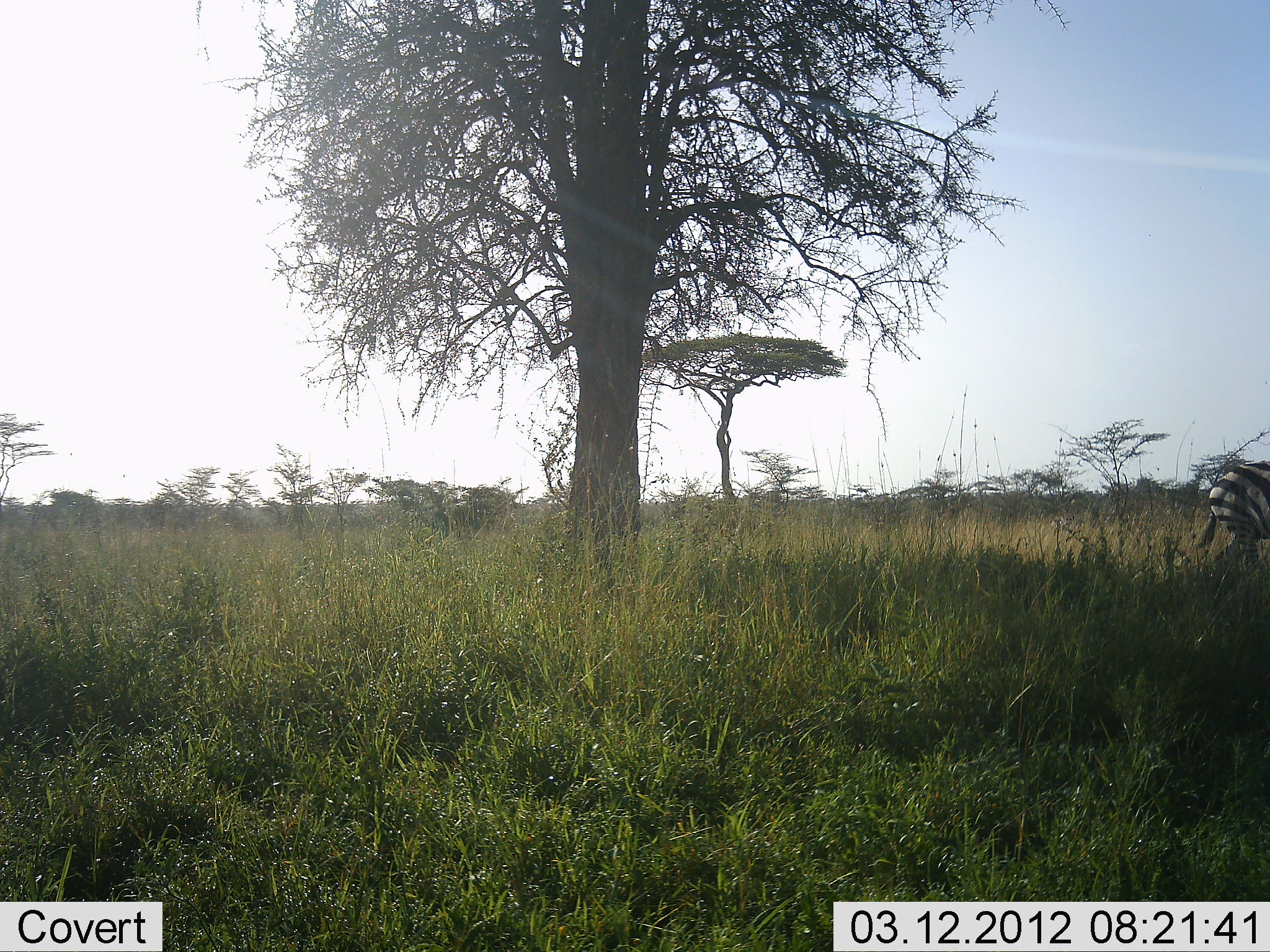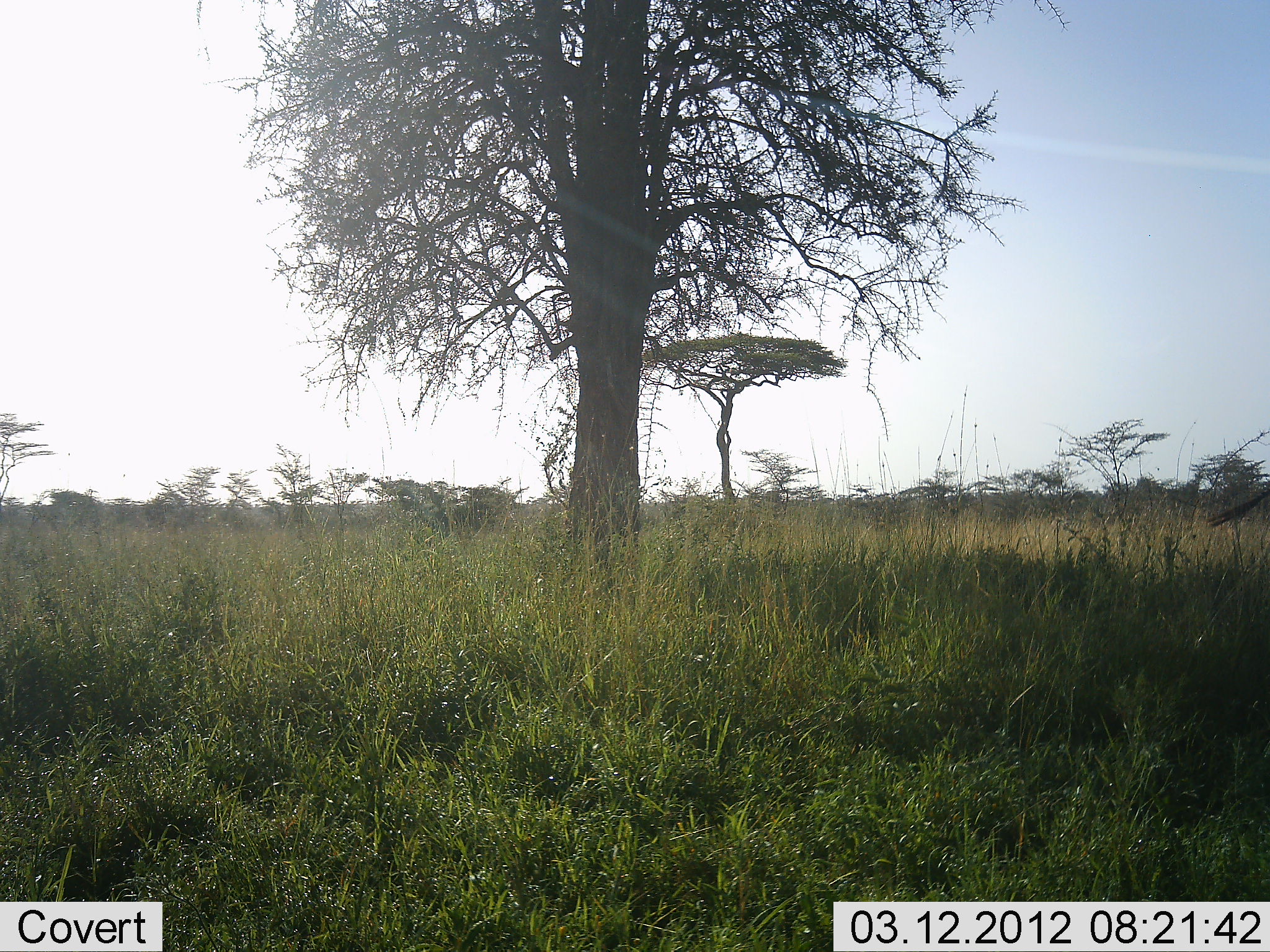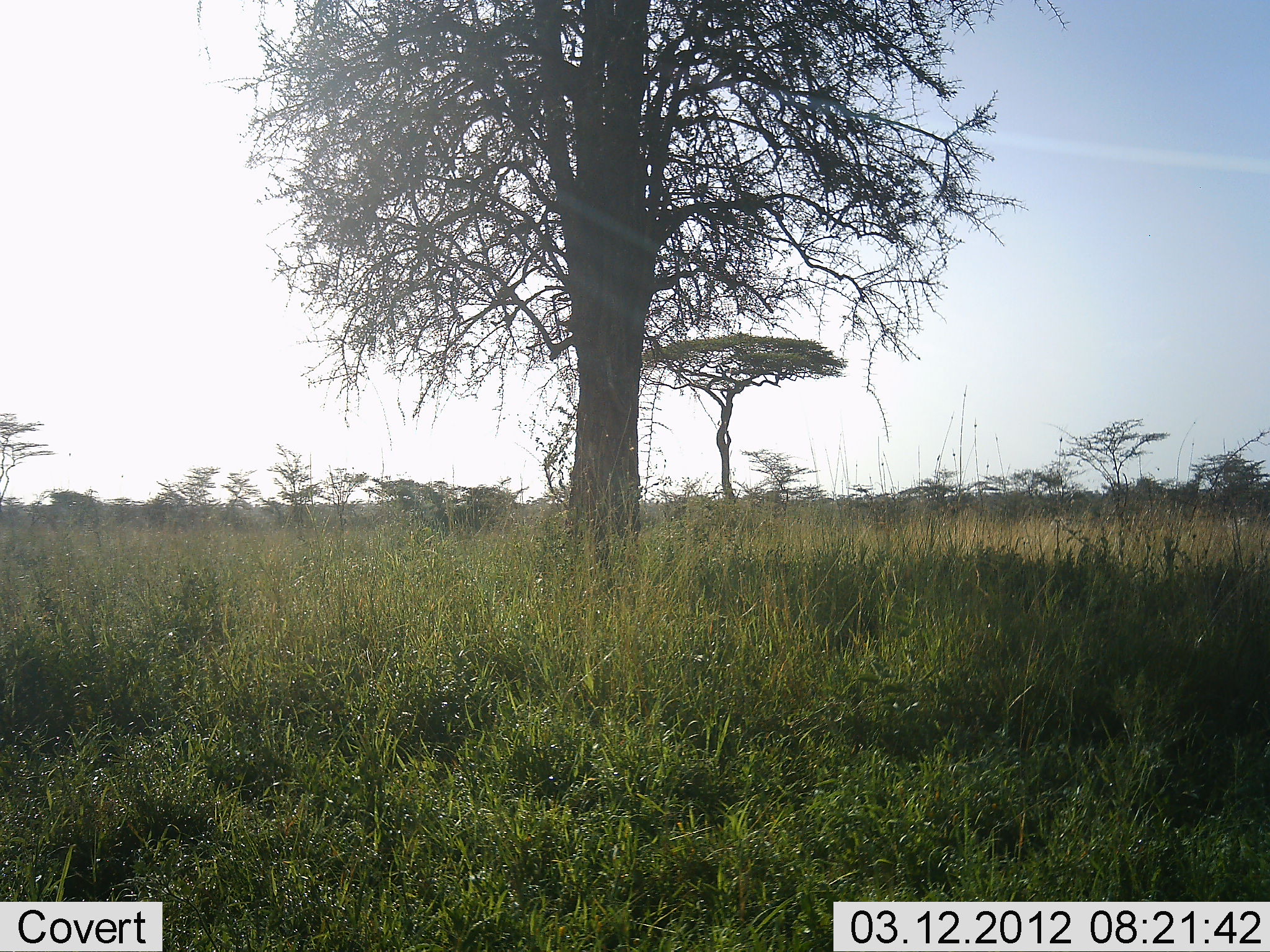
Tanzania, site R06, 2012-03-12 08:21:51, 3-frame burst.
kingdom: Animalia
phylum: Chordata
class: Mammalia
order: Perissodactyla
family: Equidae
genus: Equus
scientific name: Equus quagga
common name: plains zebra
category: zebra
Zebra (plains zebra) (Equus quagga), count 1. Behavior (volunteer vote fractions): standing 0%, resting 0%, moving 100%, interacting 0%. Young present (vote fraction): 0%. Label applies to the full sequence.